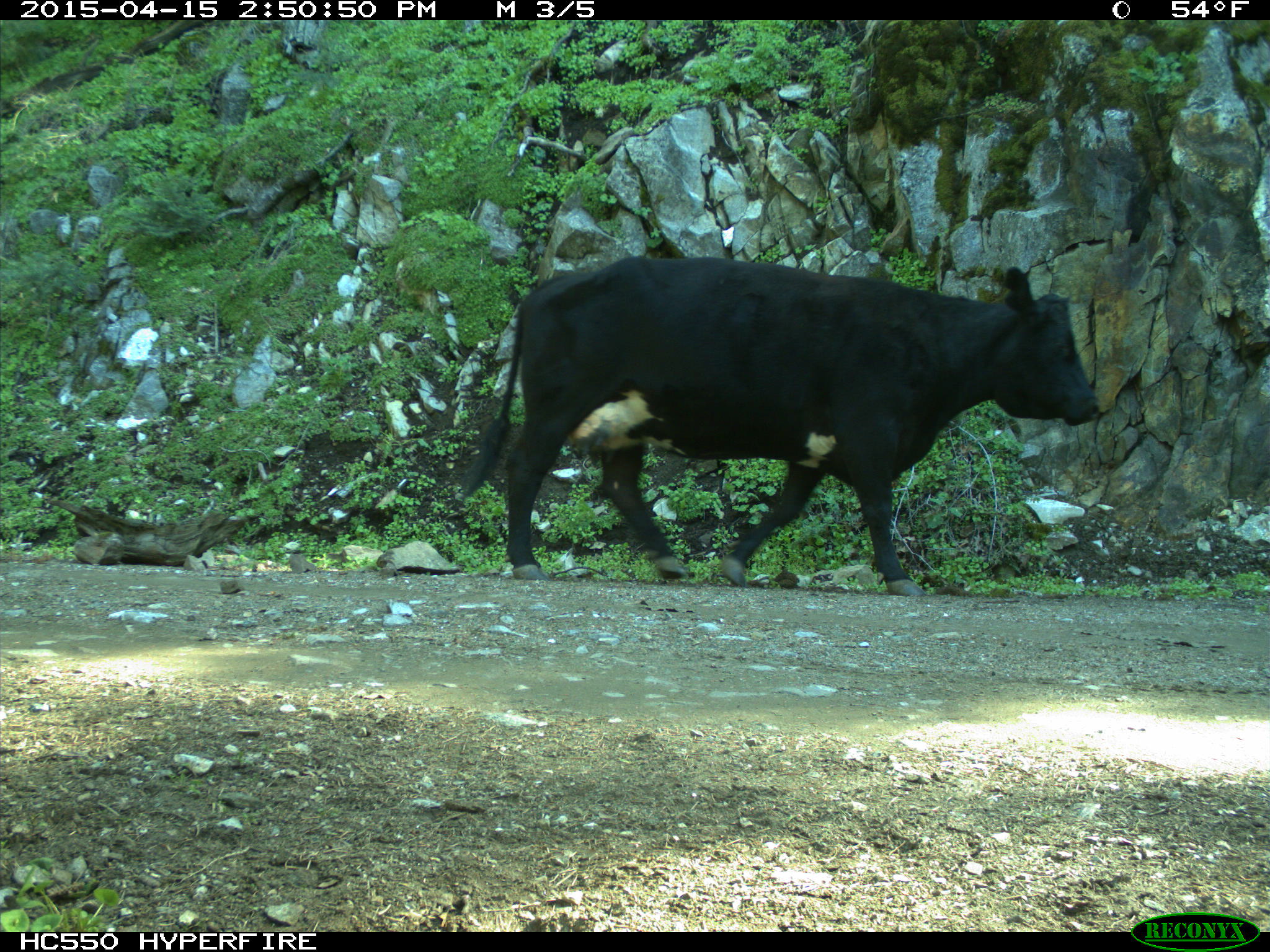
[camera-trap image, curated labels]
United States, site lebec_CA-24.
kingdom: Animalia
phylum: Chordata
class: Mammalia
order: Artiodactyla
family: Bovidae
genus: Bos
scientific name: Bos taurus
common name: domestic cow